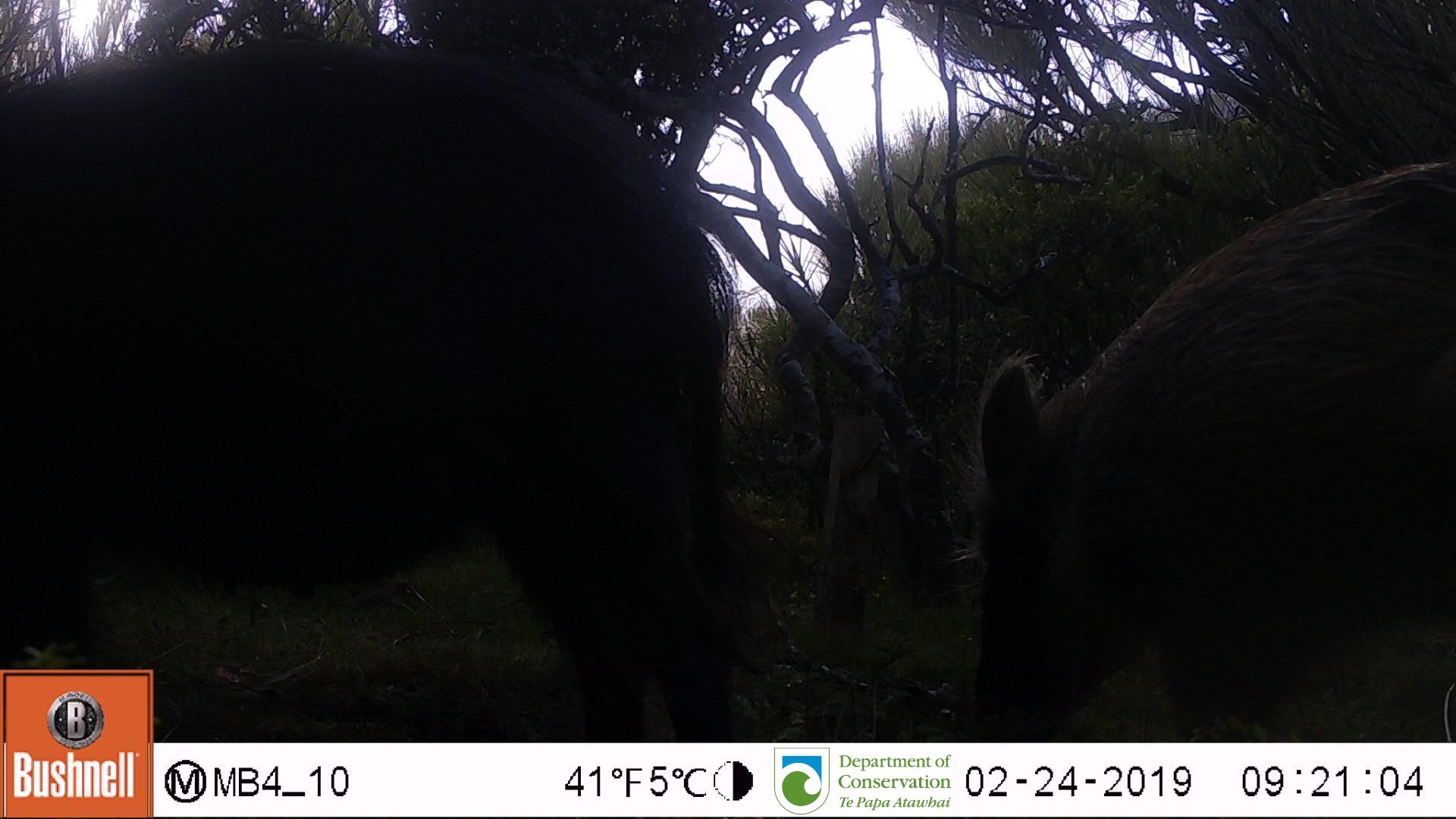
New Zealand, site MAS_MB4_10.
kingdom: Animalia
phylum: Chordata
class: Mammalia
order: Artiodactyla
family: Suidae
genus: Sus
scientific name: Sus scrofa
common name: pig